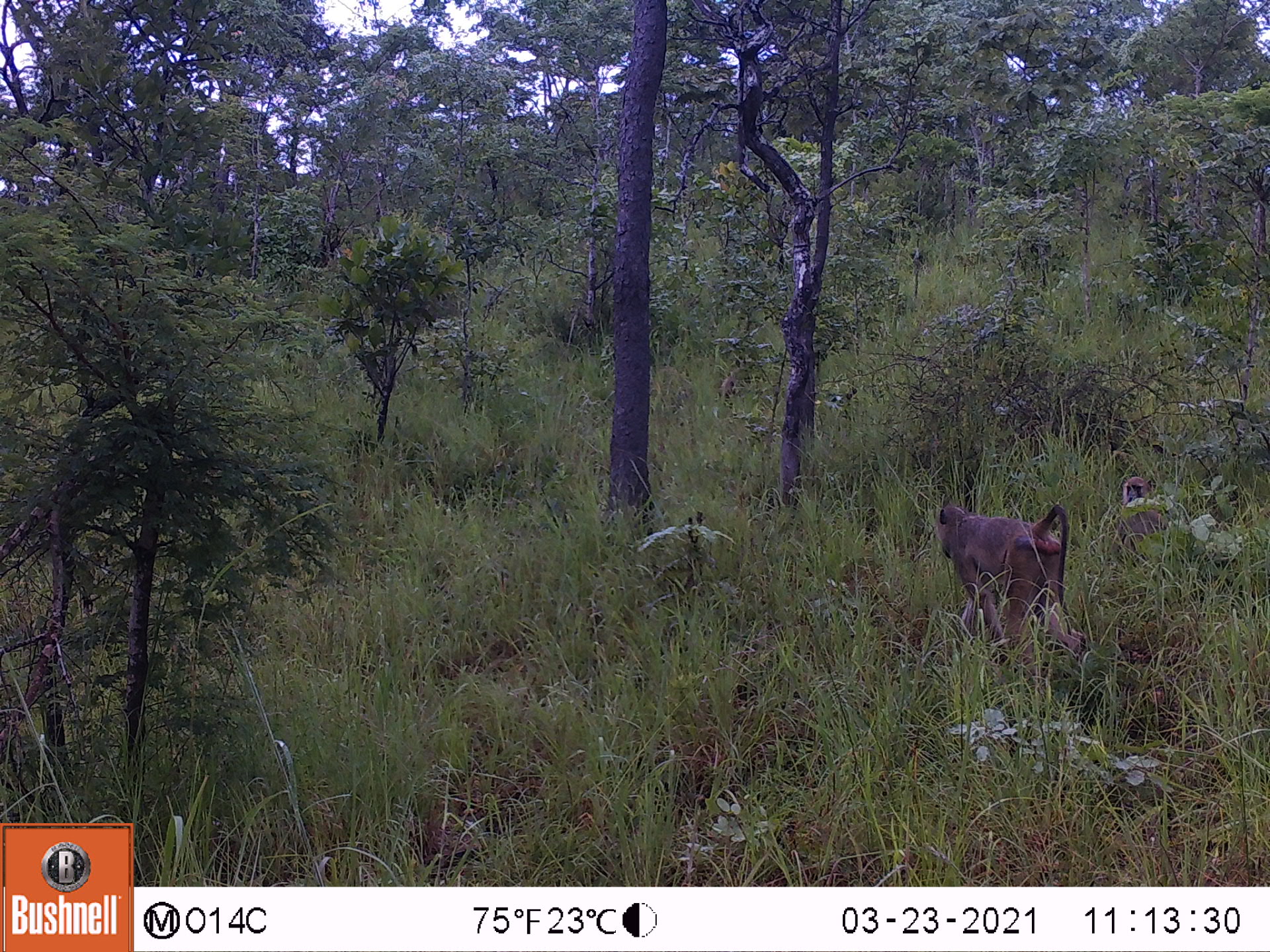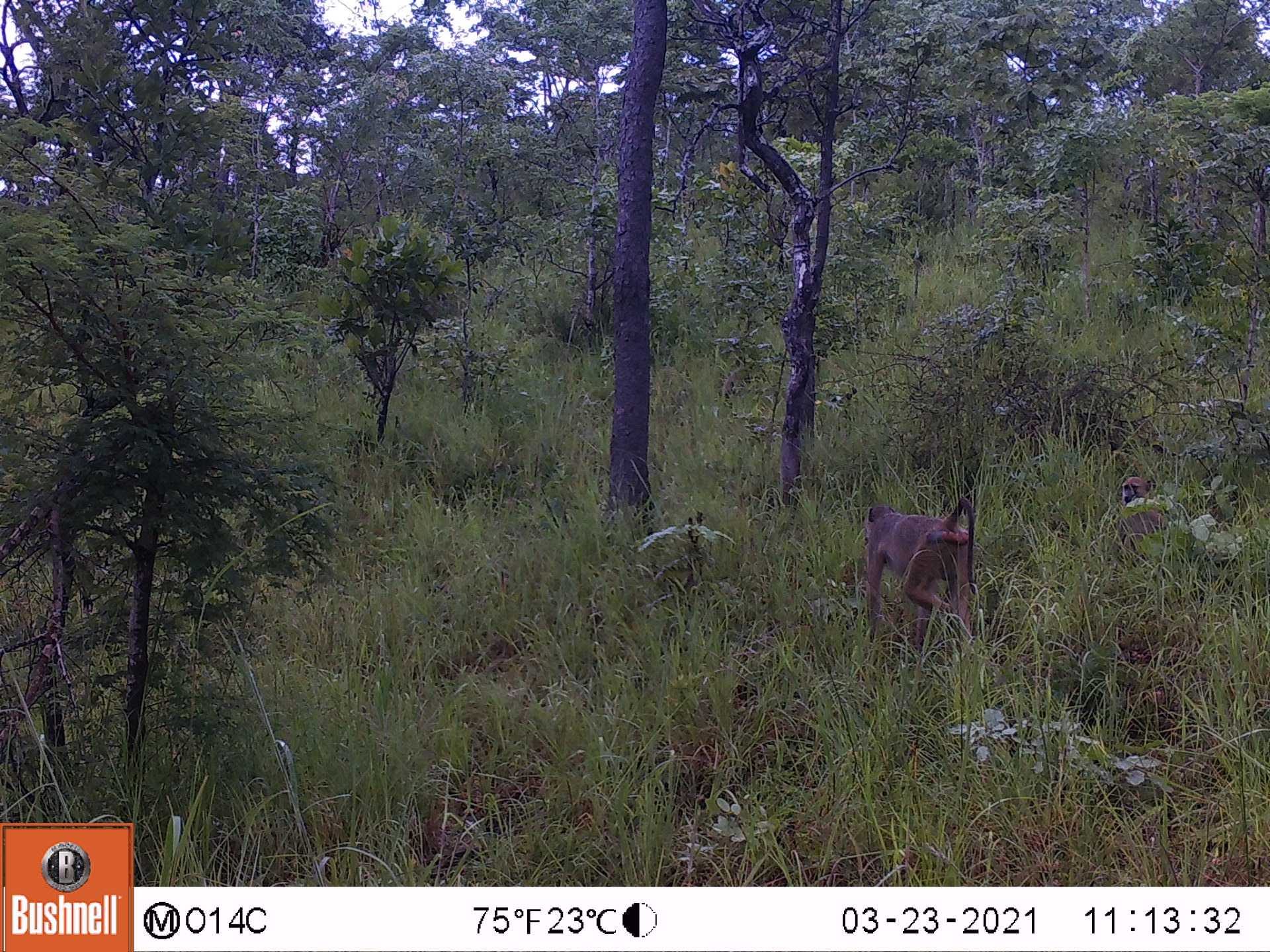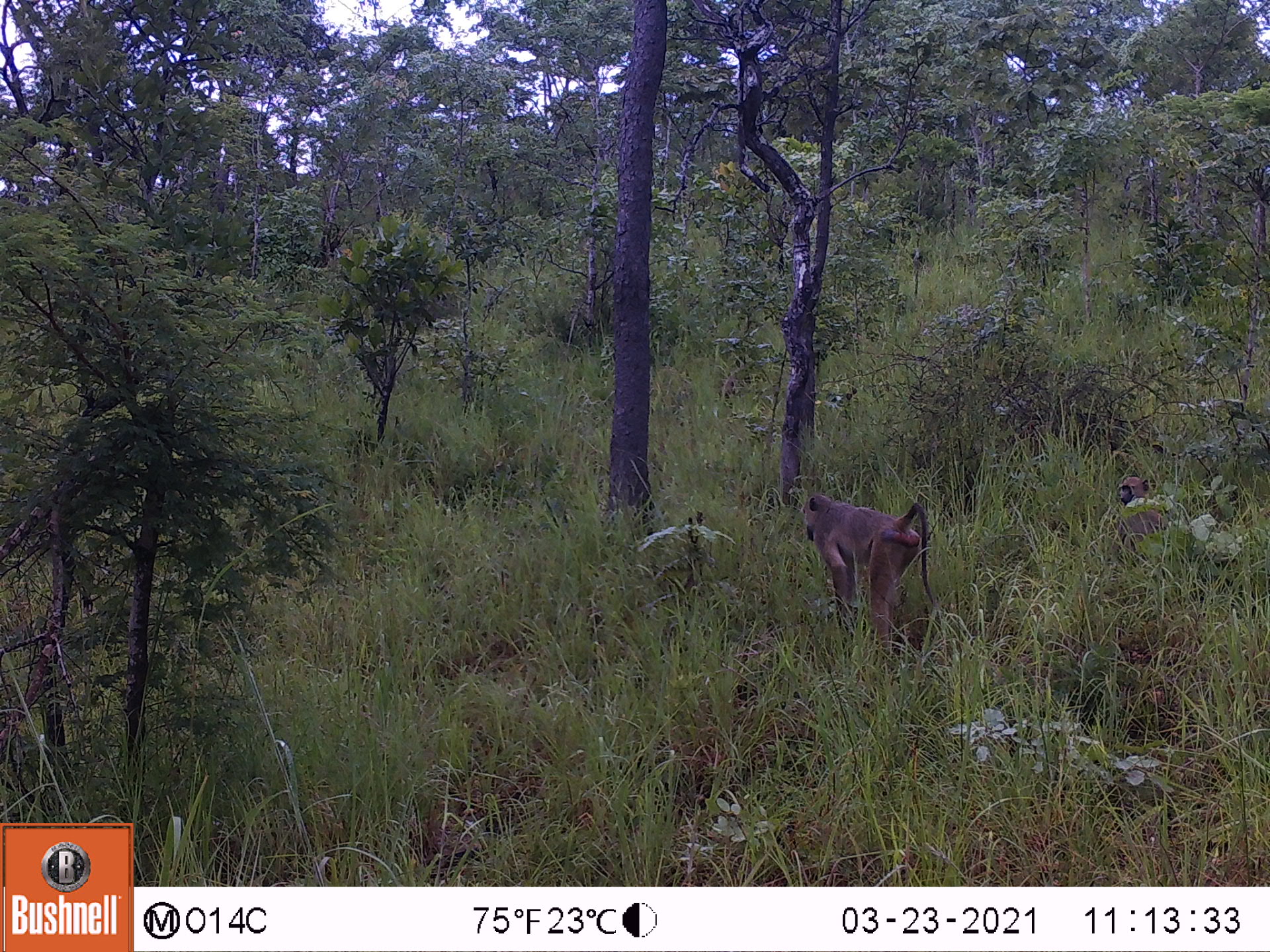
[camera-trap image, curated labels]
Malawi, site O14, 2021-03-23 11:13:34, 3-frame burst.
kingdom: Animalia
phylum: Chordata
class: Mammalia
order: Primates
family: Cercopithecidae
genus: Papio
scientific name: Papio cynocephalus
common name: yellow baboon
Yellow baboon (Papio cynocephalus), count 2.